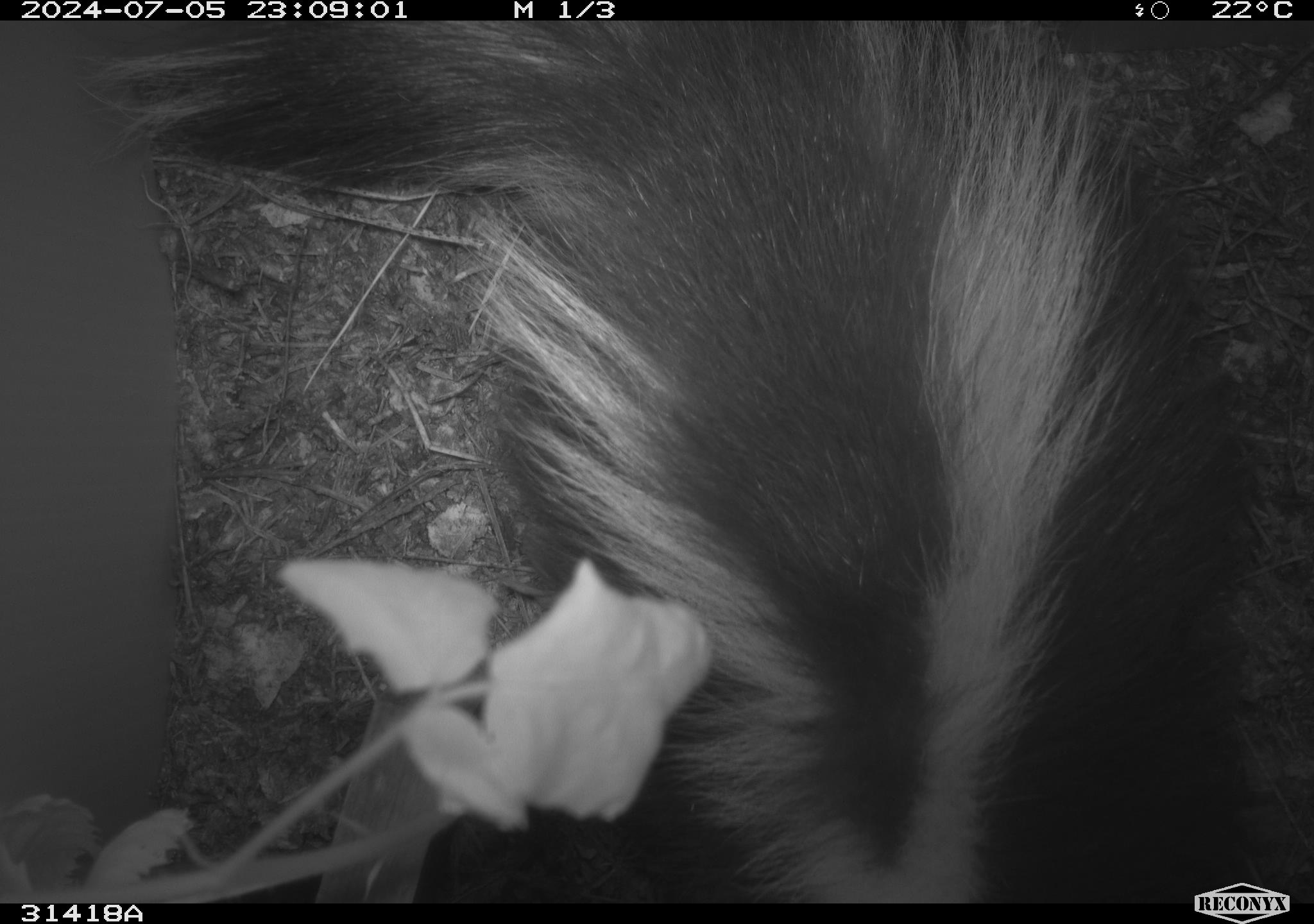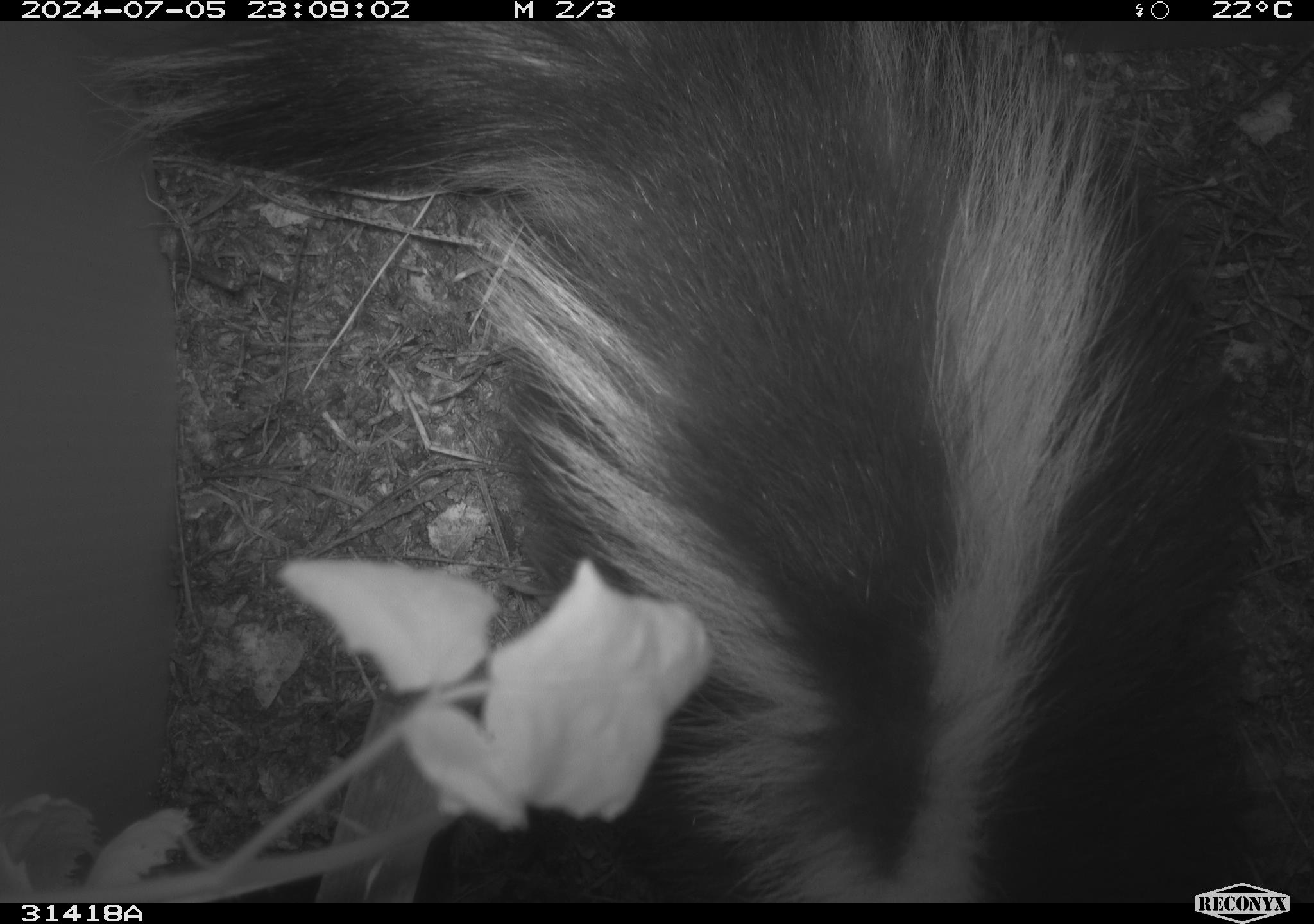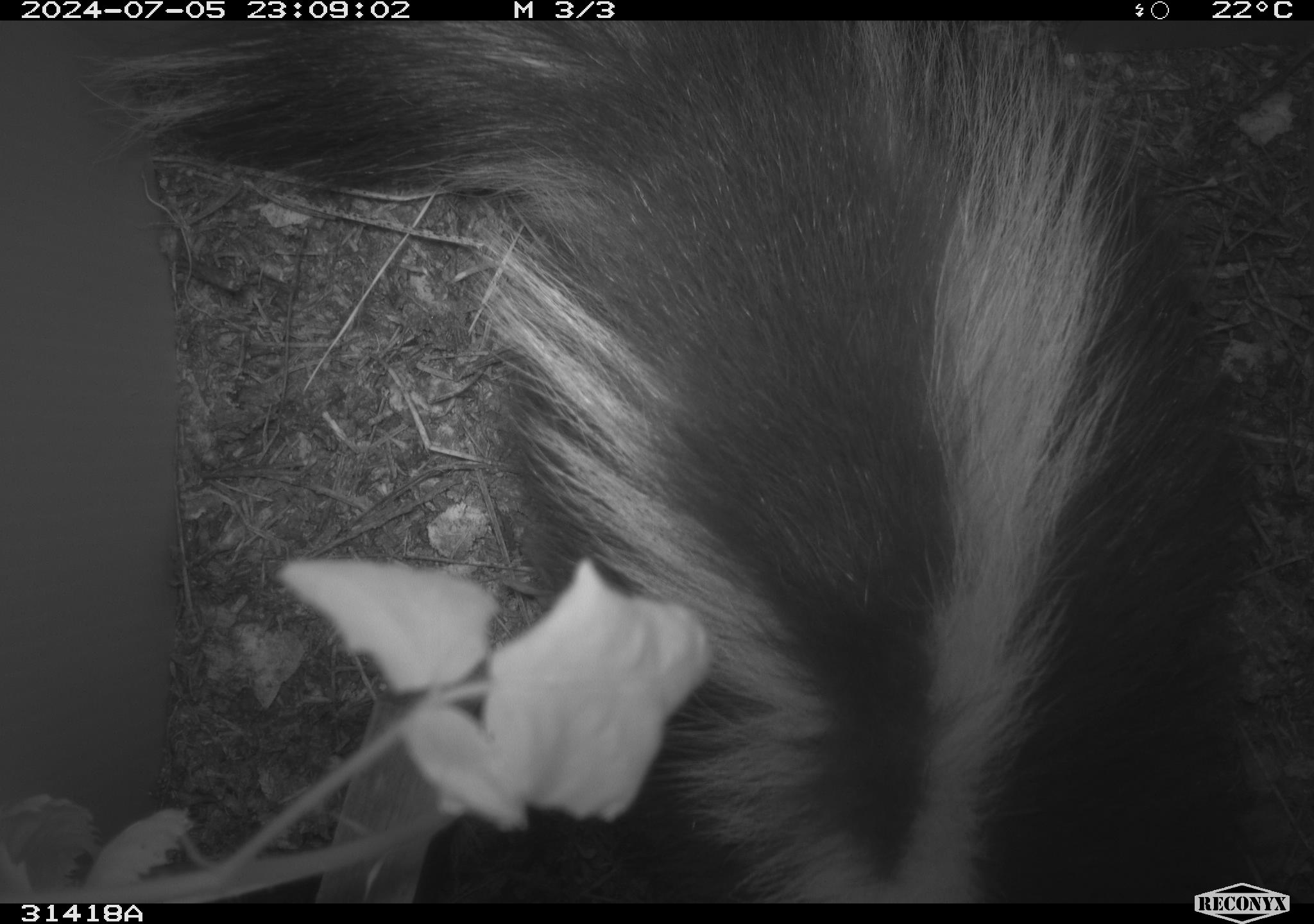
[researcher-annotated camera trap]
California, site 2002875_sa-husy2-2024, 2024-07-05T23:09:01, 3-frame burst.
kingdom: Animalia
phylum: Chordata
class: Mammalia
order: Carnivora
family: Mephitidae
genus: Mephitis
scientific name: Mephitis mephitis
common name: striped skunk